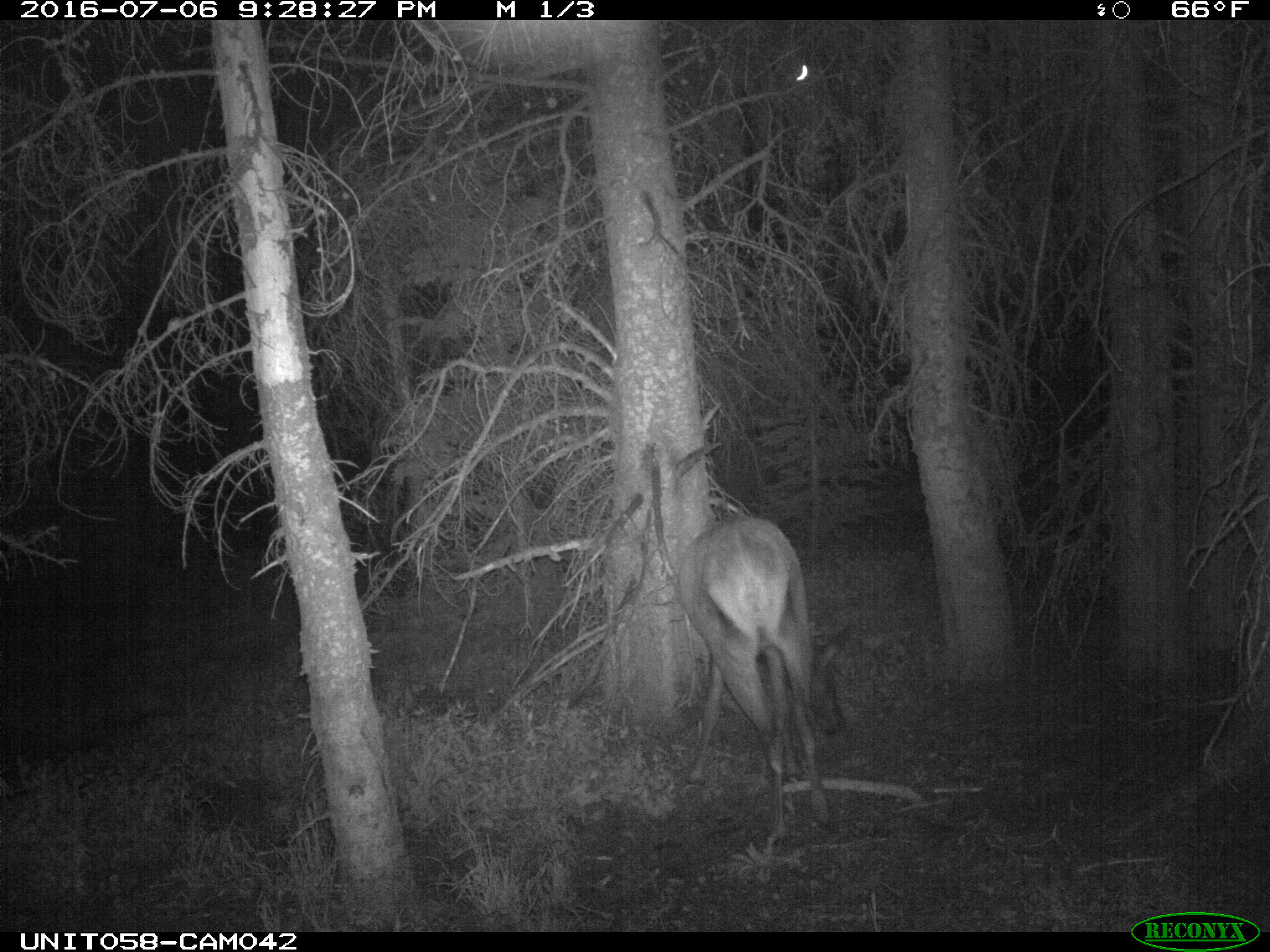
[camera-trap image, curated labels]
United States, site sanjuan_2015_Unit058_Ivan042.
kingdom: Animalia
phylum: Chordata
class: Mammalia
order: Artiodactyla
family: Cervidae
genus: Cervus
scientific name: Cervus elaphus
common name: red deer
Cervus elaphus (red deer).